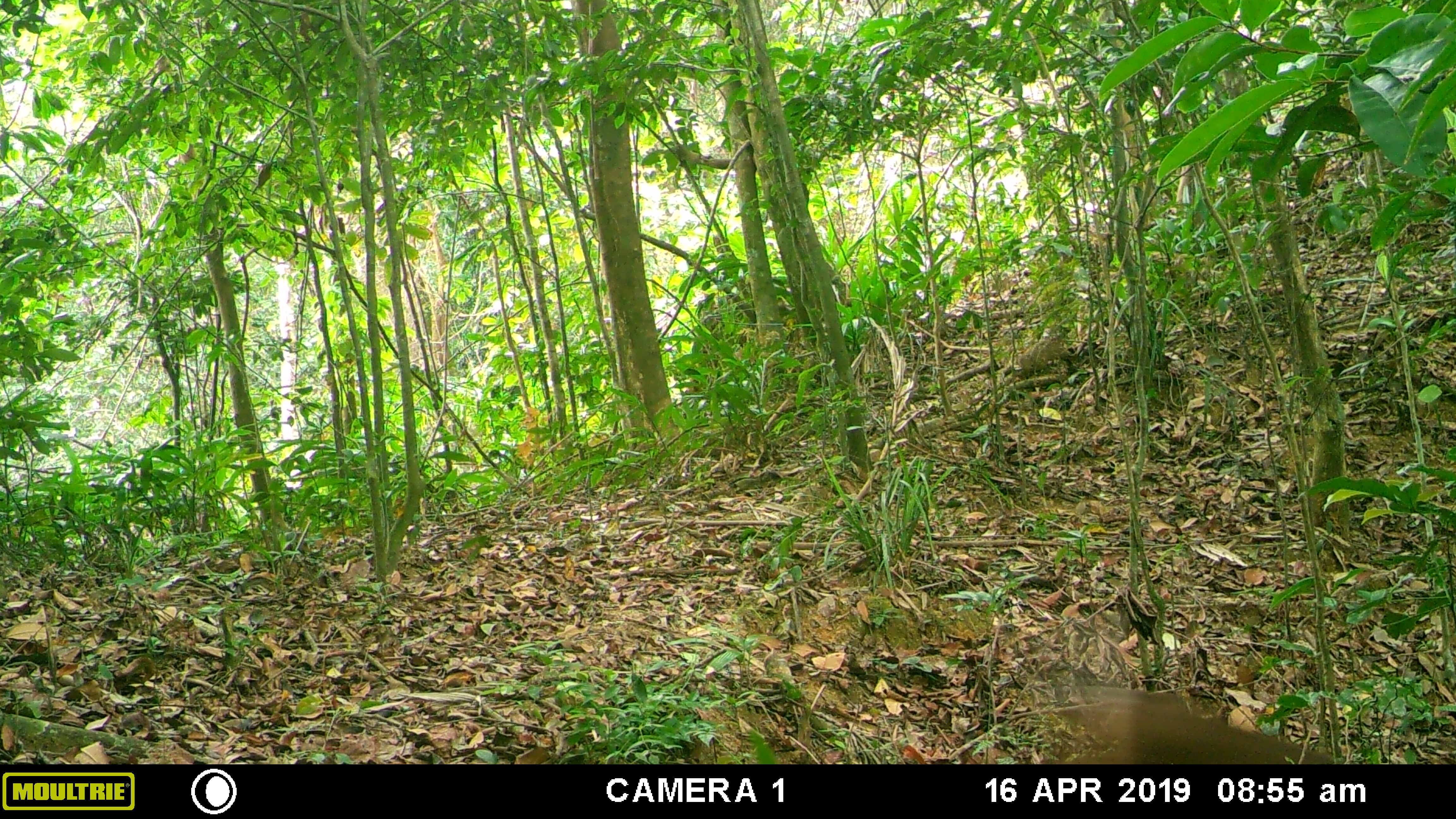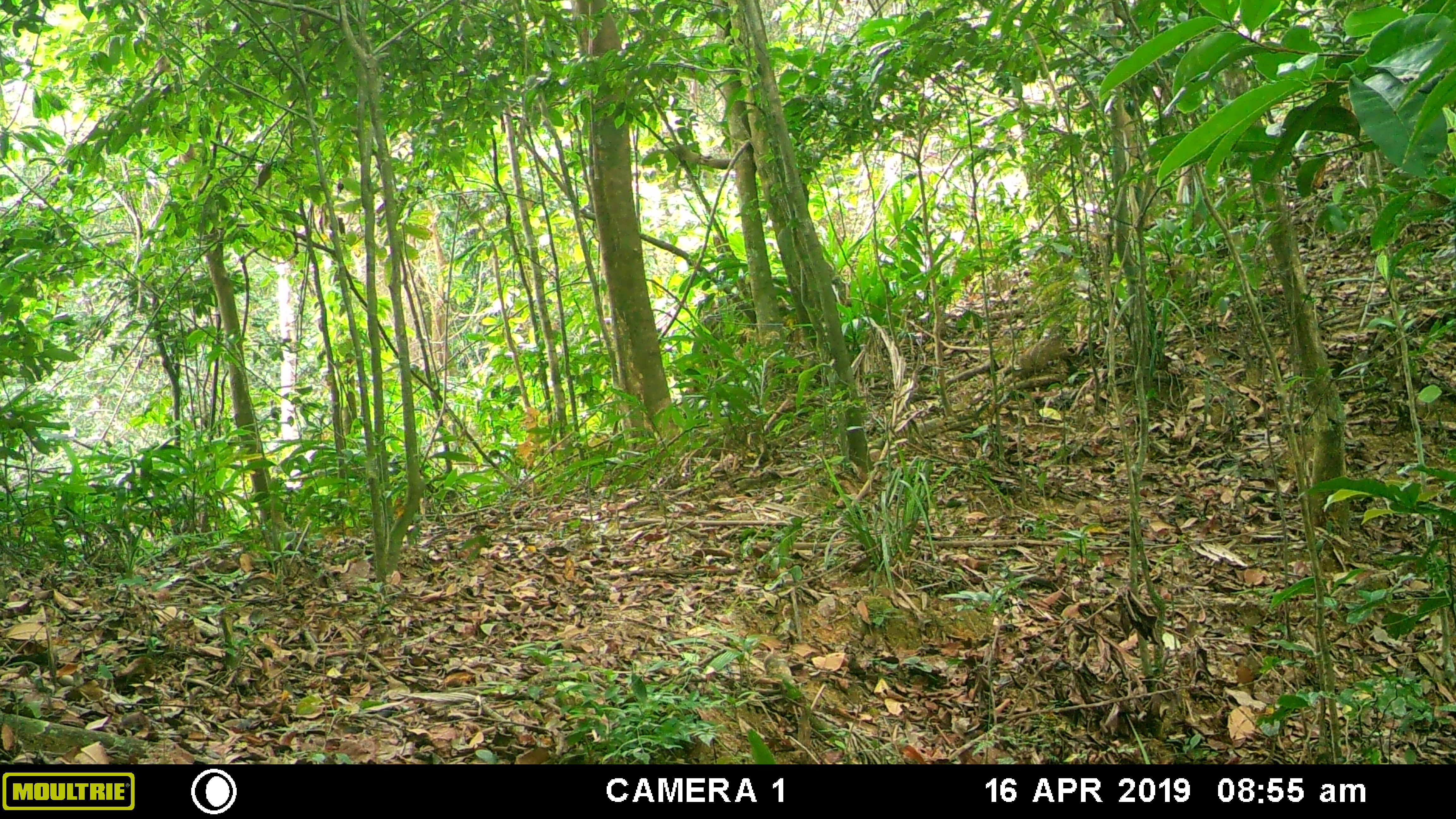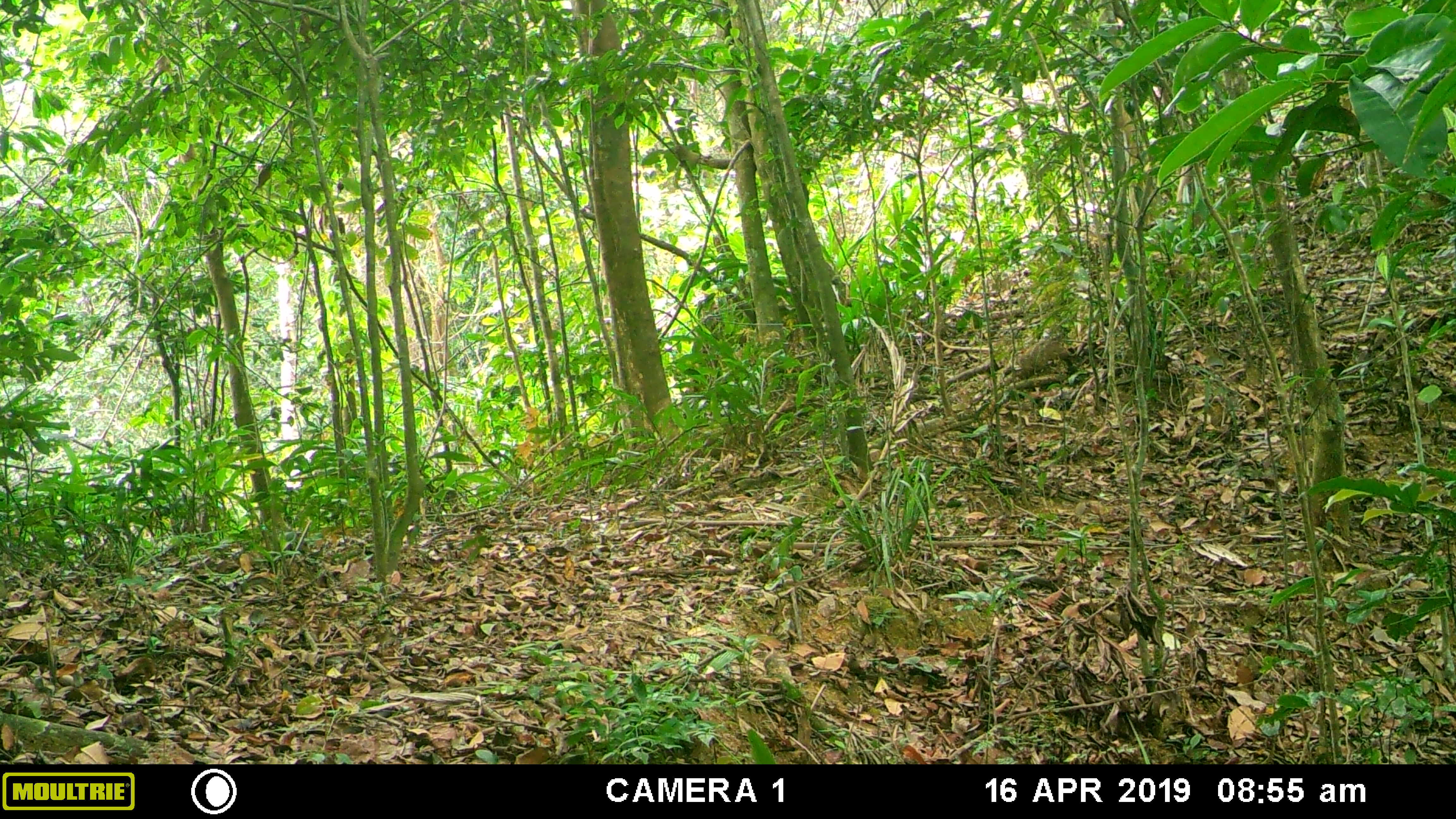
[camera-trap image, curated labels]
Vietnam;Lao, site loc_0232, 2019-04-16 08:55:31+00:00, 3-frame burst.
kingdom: Animalia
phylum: Chordata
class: Mammalia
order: Artiodactyla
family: Cervidae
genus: Muntiacus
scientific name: Muntiacus vuquangensis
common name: large-antlered muntjac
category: large antlered muntjac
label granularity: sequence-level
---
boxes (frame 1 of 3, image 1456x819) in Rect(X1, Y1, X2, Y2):
large antlered muntjac: Rect(1031, 682, 1335, 764); Rect(1014, 336, 1069, 378)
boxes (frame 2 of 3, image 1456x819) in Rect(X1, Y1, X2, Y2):
large antlered muntjac: Rect(1016, 336, 1075, 371)